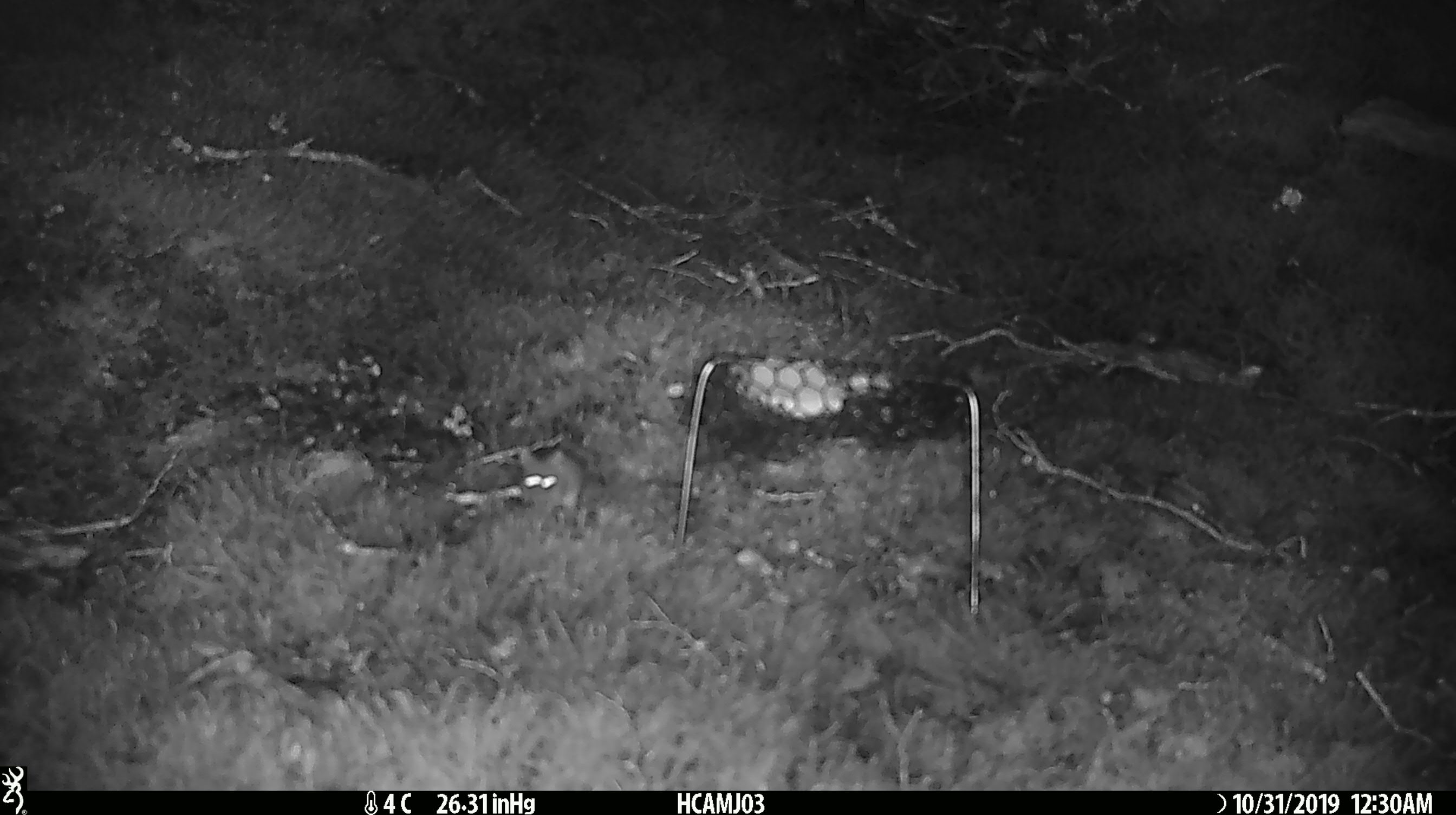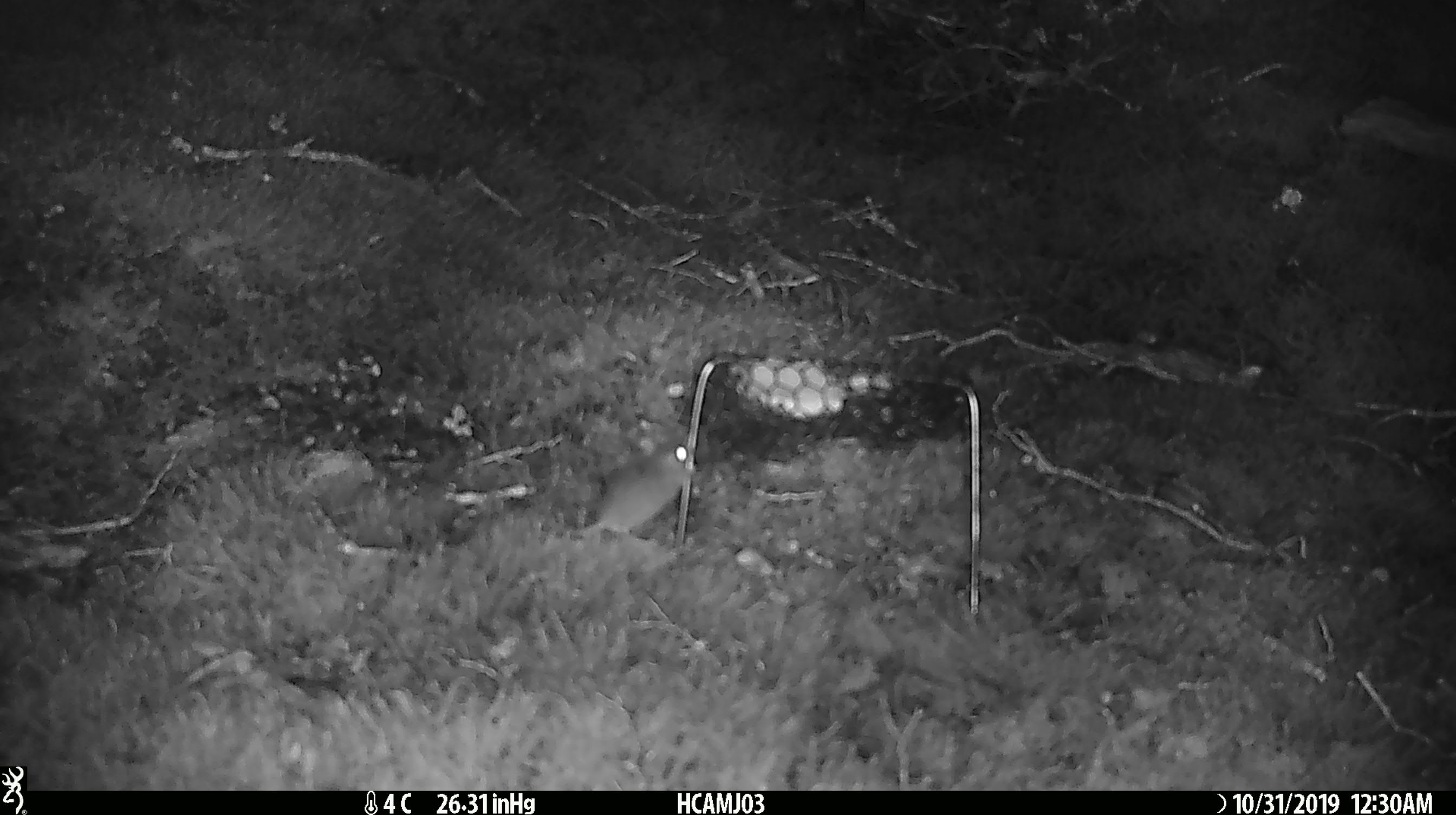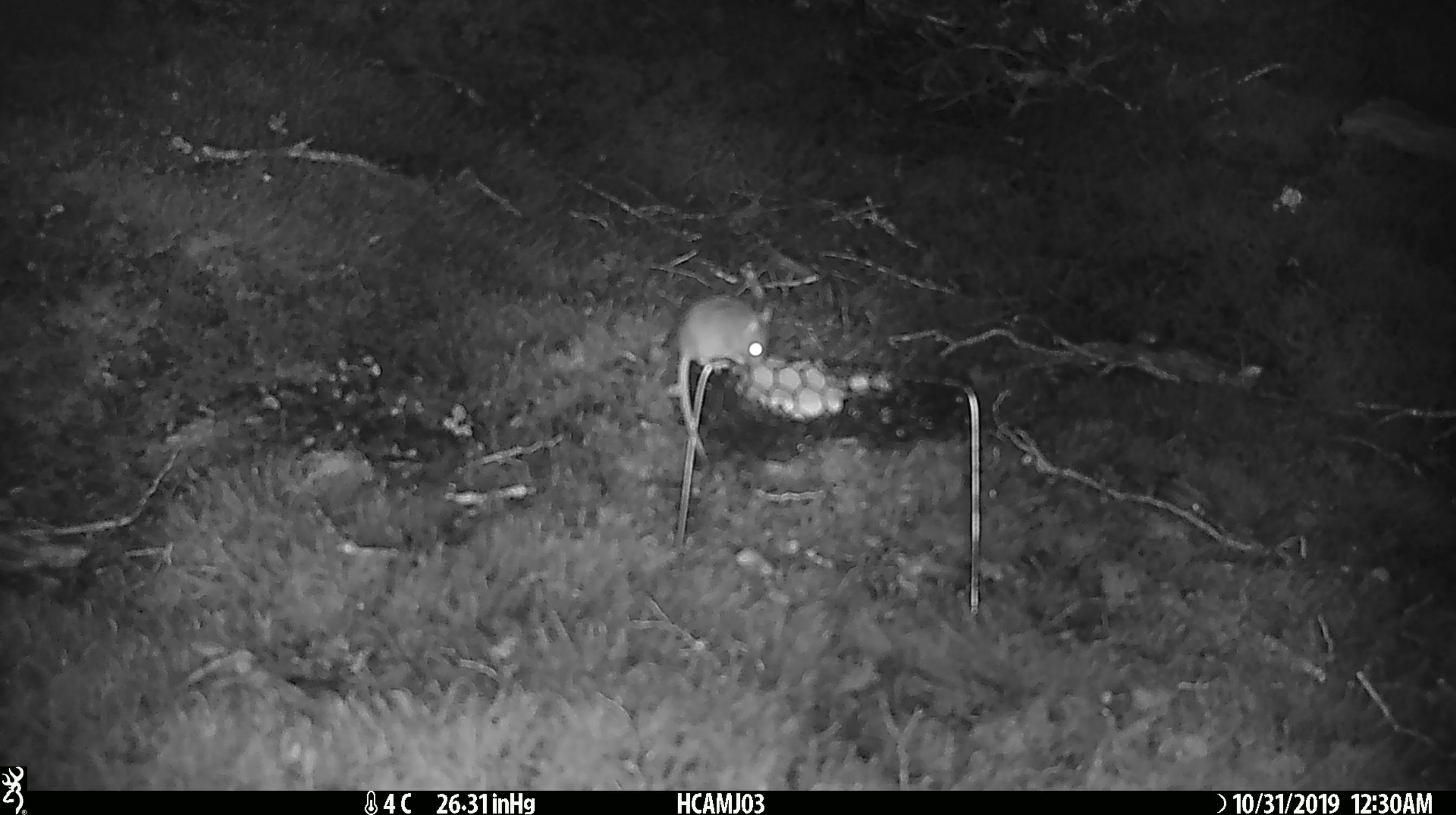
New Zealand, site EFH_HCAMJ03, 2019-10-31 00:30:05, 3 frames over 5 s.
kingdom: Animalia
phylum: Chordata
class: Mammalia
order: Rodentia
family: Muridae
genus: Mus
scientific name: Mus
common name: mouse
Mouse (Mus).